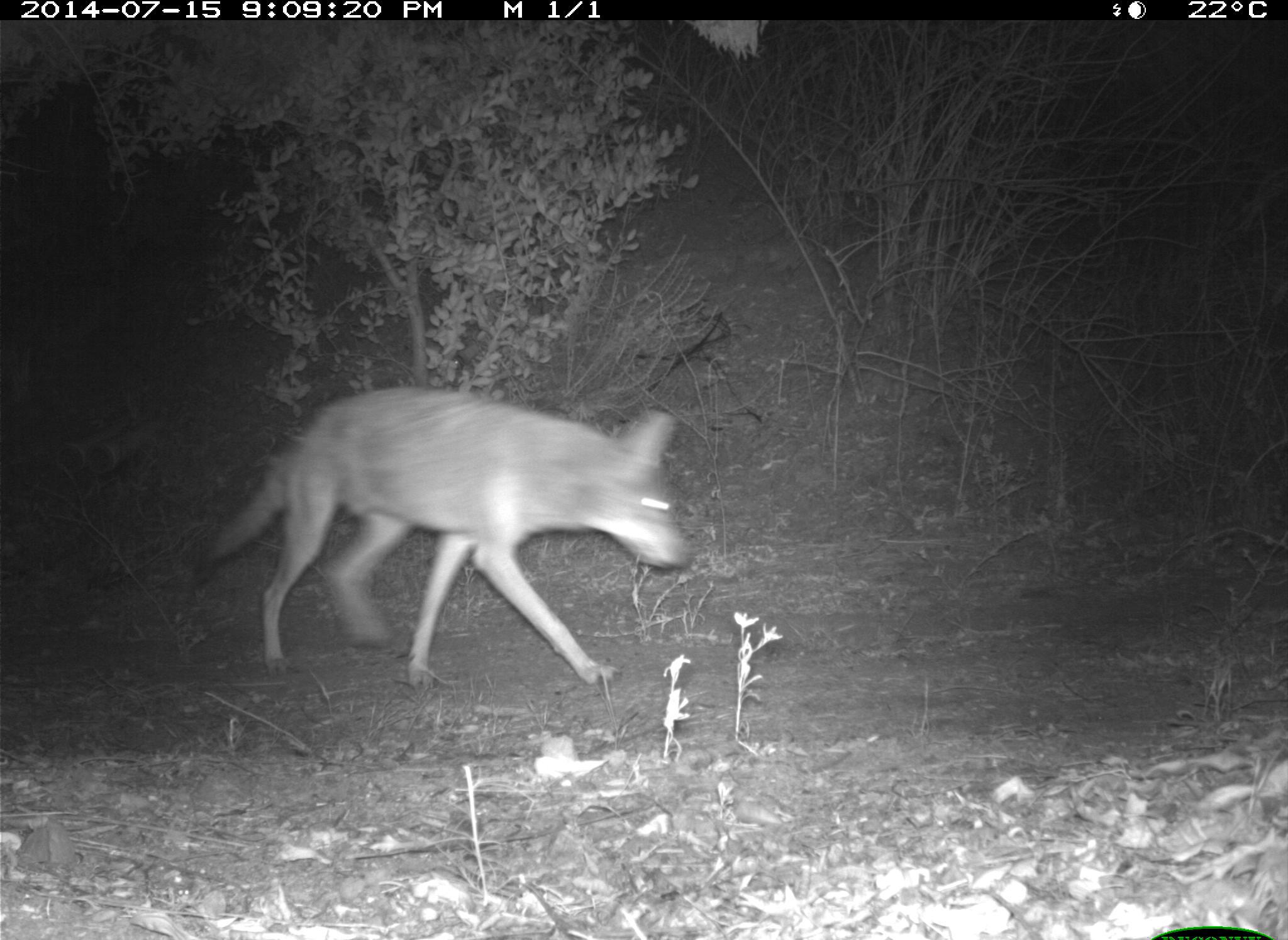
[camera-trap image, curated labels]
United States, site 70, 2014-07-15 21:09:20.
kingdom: Animalia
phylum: Chordata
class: Mammalia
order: Carnivora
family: Canidae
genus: Canis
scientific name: Canis latrans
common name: coyote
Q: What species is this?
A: Coyote (Canis latrans).